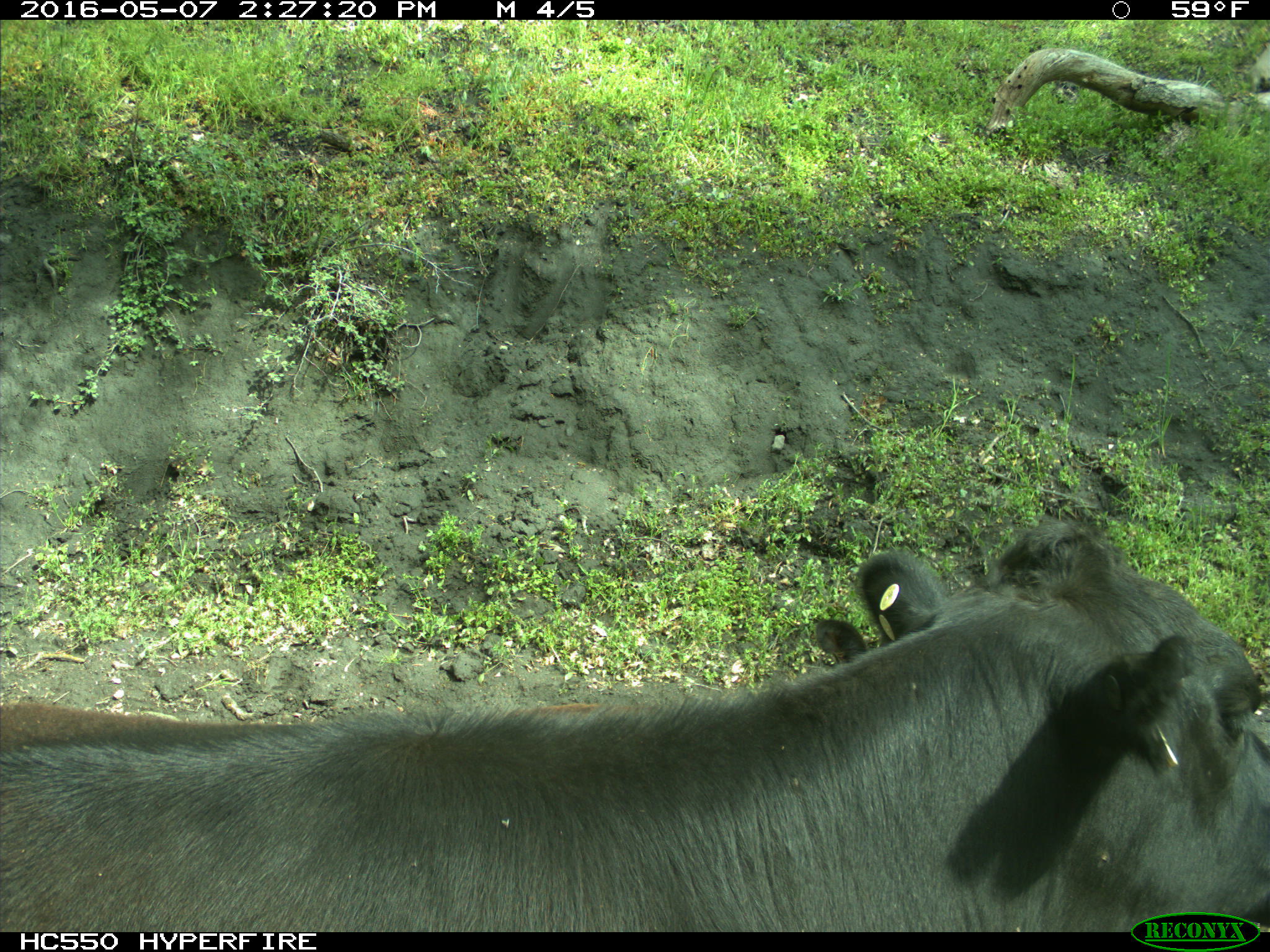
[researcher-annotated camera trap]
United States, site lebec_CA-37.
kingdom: Animalia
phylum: Chordata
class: Mammalia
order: Artiodactyla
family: Bovidae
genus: Bos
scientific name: Bos taurus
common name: domestic cow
Bos taurus (domestic cow).